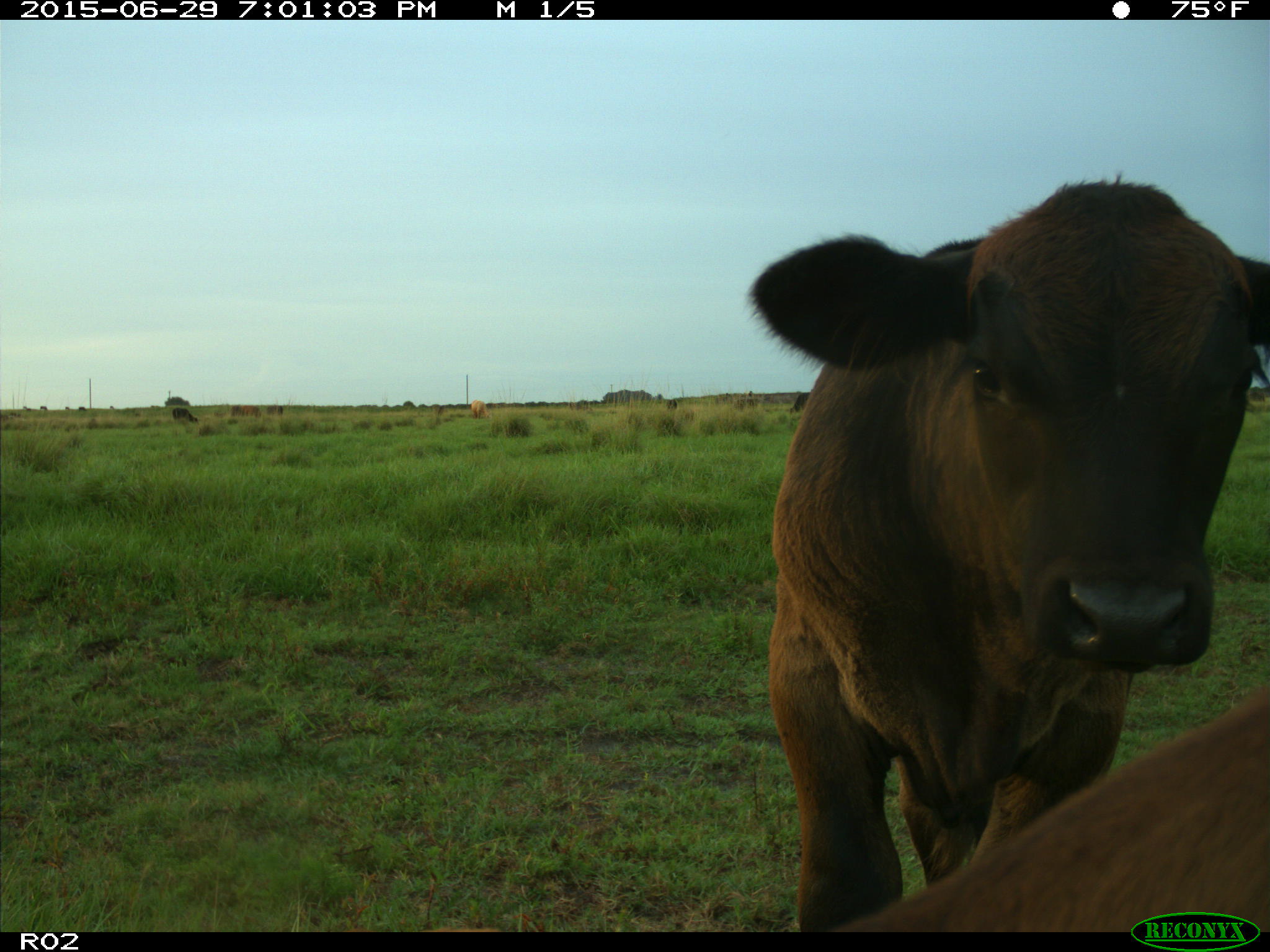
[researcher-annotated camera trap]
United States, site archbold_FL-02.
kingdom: Animalia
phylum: Chordata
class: Mammalia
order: Artiodactyla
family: Bovidae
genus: Bos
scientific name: Bos taurus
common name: domestic cow